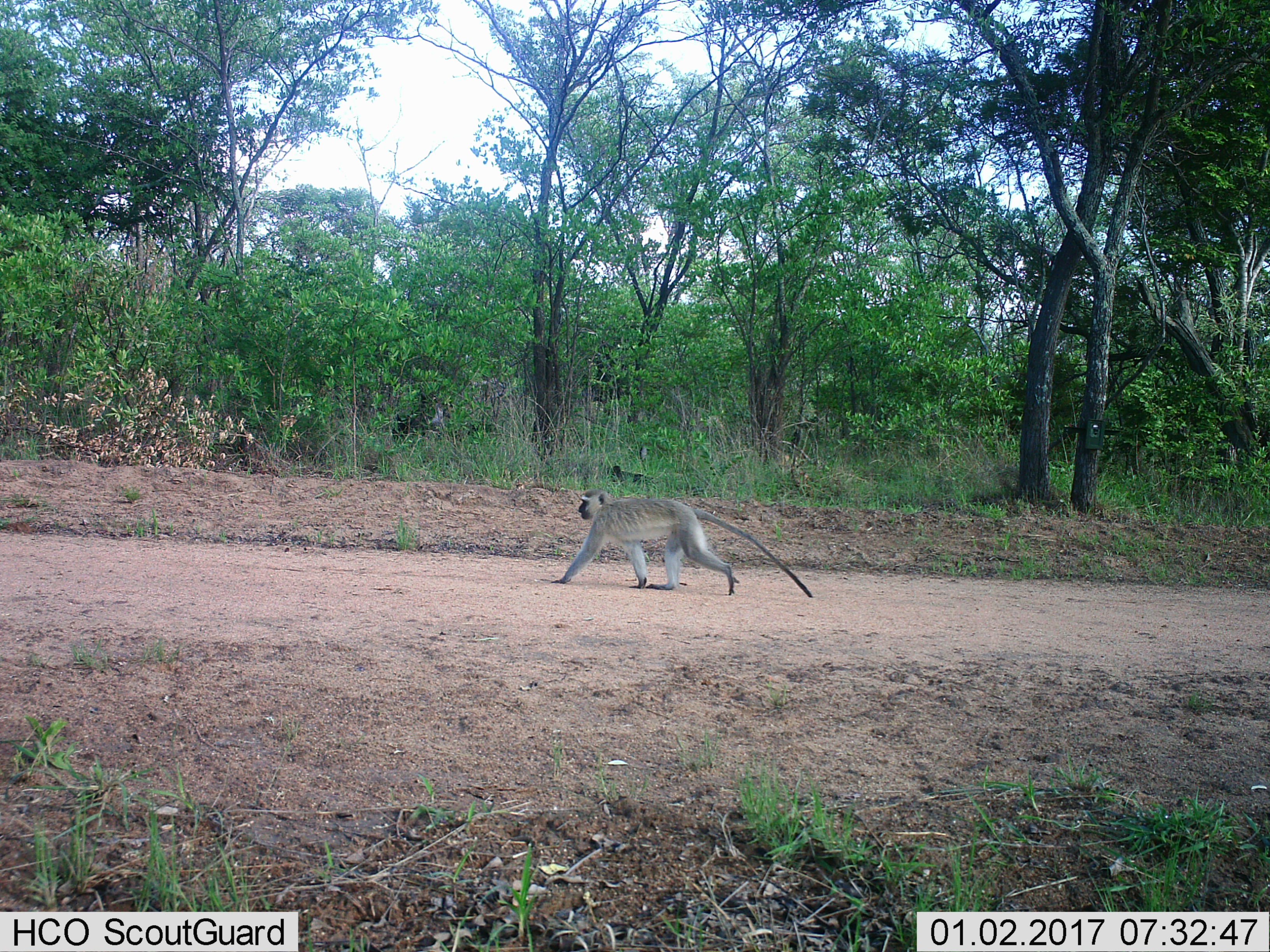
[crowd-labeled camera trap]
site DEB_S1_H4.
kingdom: Animalia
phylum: Chordata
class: Mammalia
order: Primates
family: Cercopithecidae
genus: Chlorocebus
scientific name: Chlorocebus pygerythrus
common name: vervet monkey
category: monkeyvervet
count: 1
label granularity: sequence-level